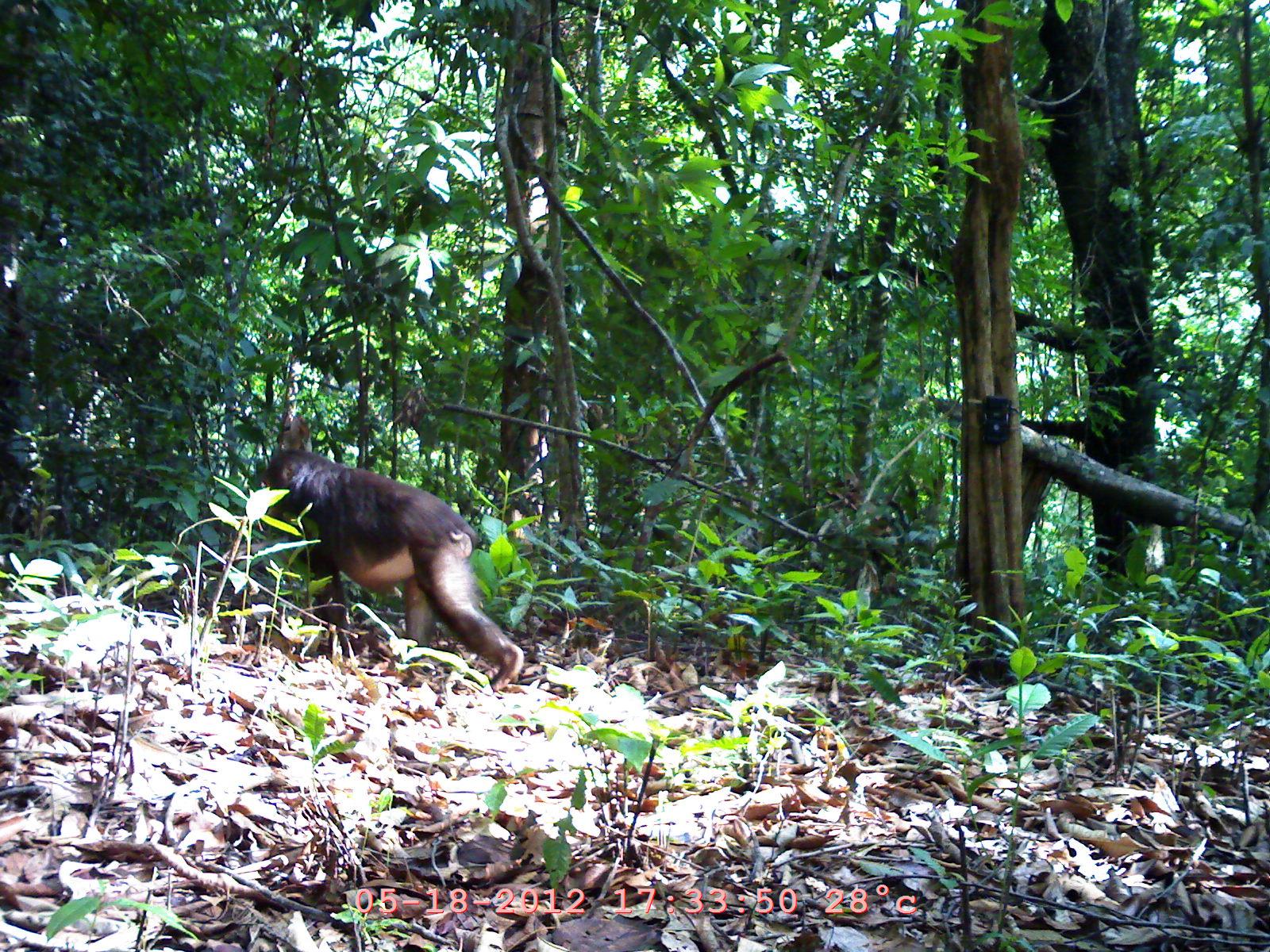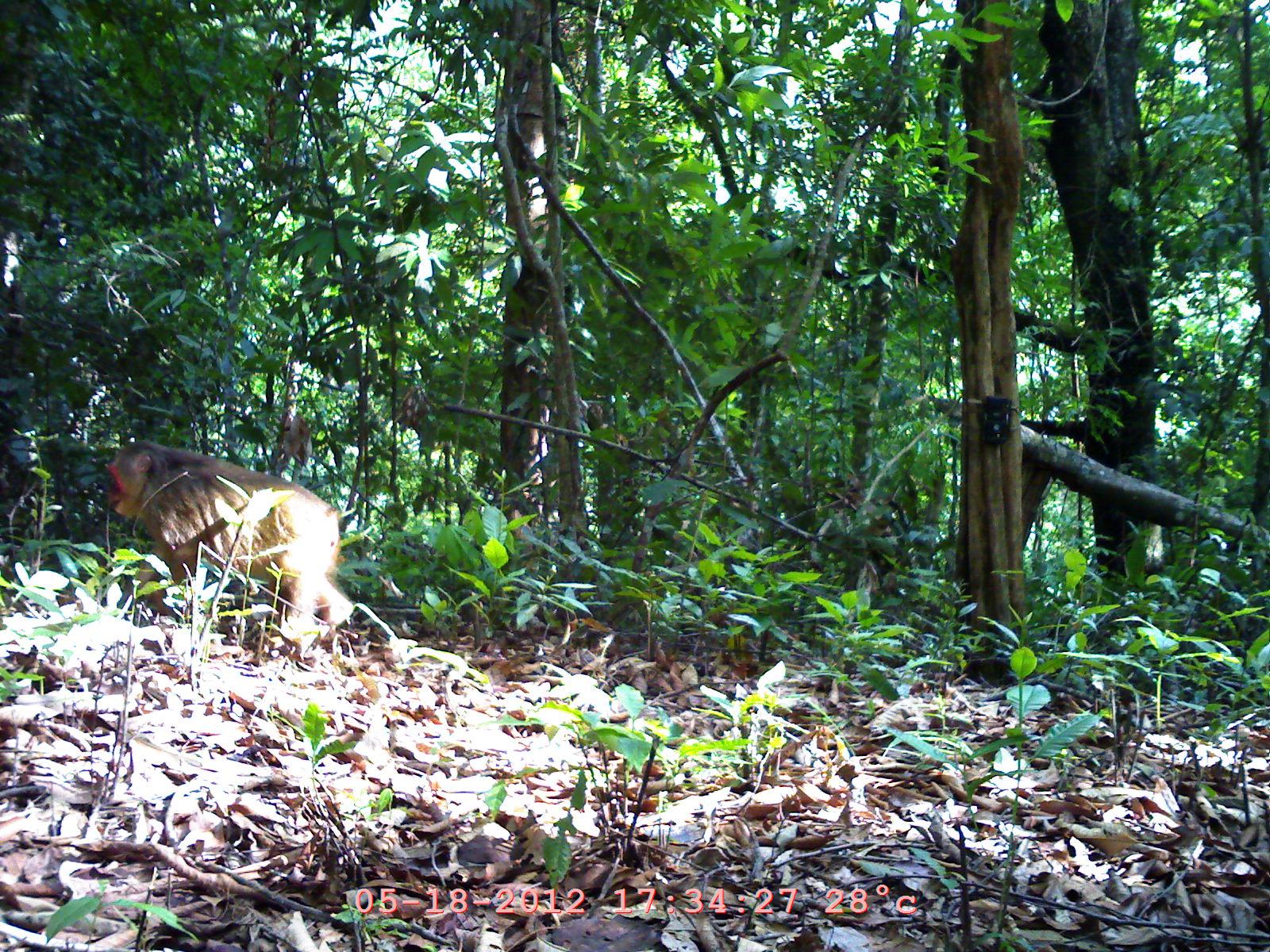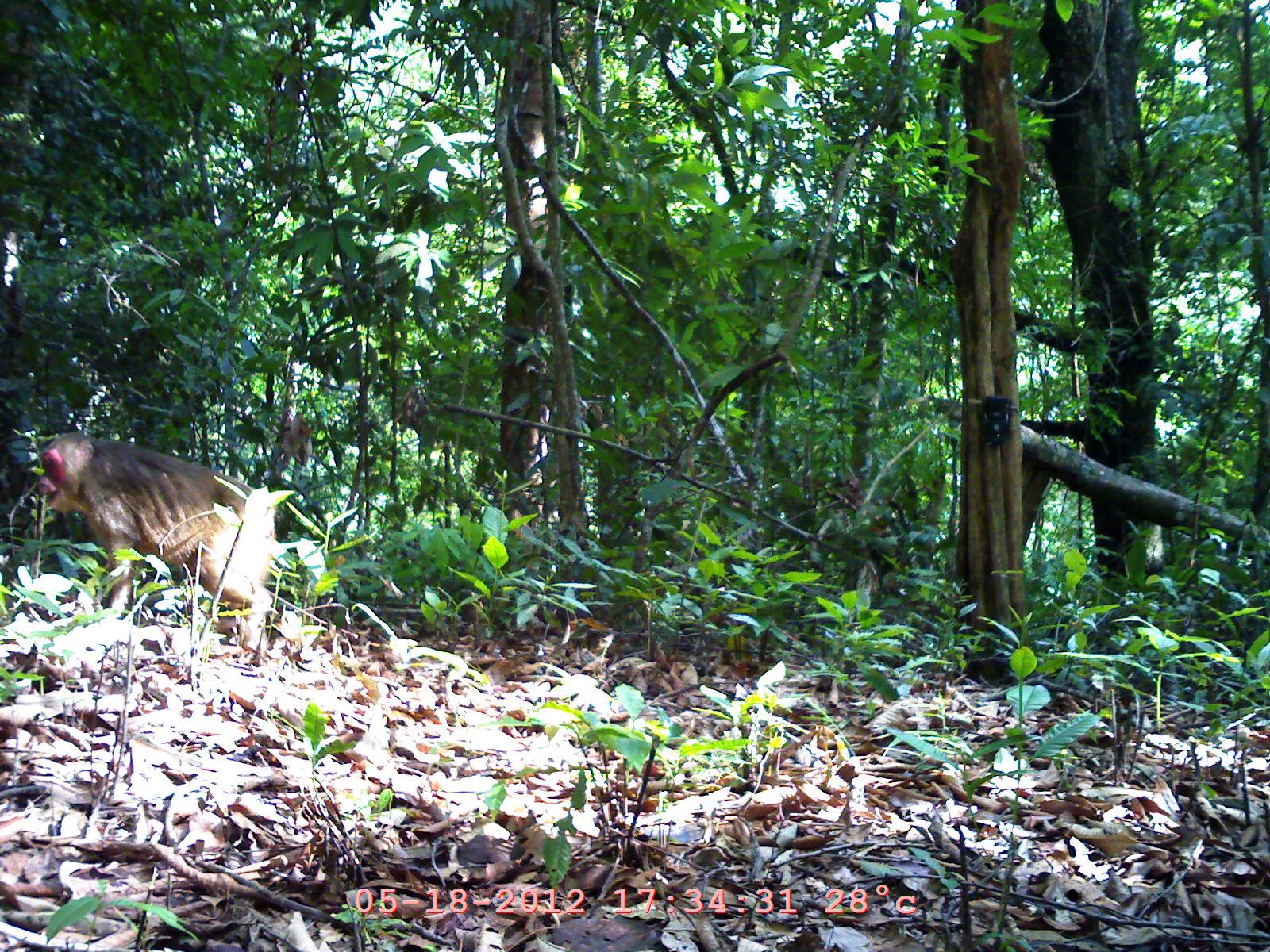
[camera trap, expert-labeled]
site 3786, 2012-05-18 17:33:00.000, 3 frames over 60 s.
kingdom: Animalia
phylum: Chordata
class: Mammalia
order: Primates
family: Cercopithecidae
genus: Macaca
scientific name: Macaca arctoides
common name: stump-tailed macaque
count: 1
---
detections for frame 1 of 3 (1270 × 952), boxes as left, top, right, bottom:
macaca arctoides: 258, 448, 525, 691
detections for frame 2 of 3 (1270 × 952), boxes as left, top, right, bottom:
macaca arctoides: 100, 438, 356, 659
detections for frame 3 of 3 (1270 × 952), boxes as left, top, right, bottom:
macaca arctoides: 31, 428, 280, 650